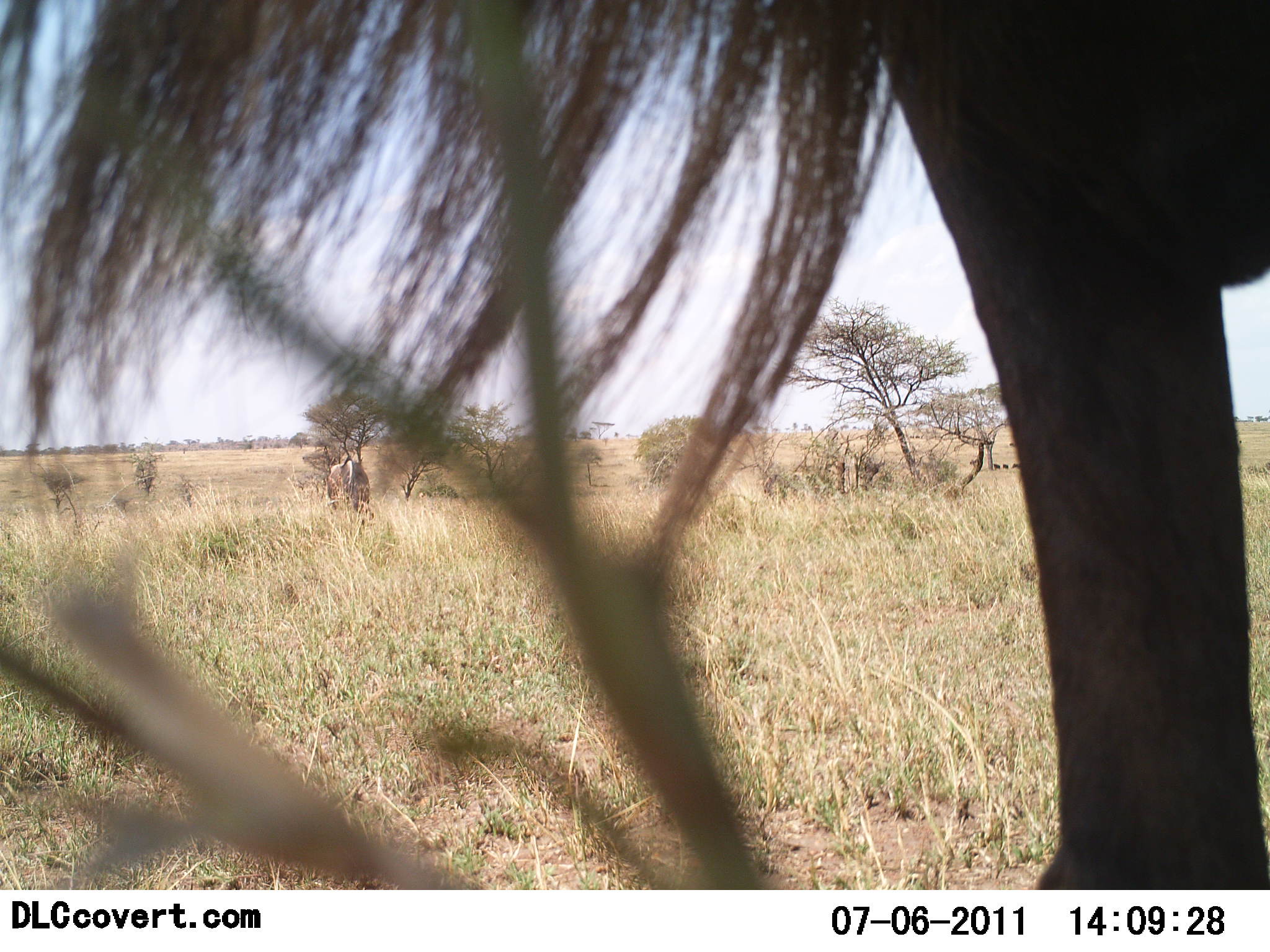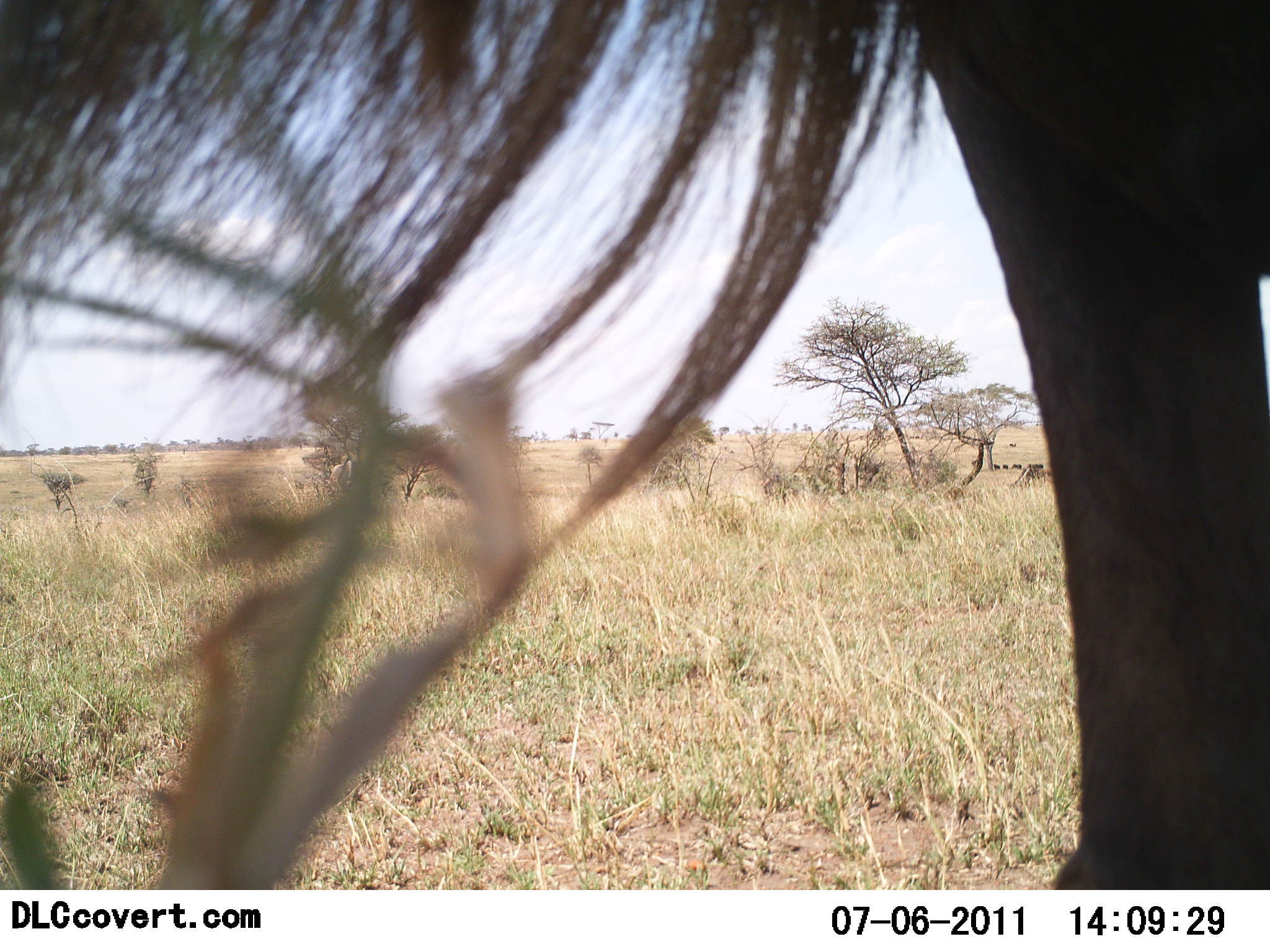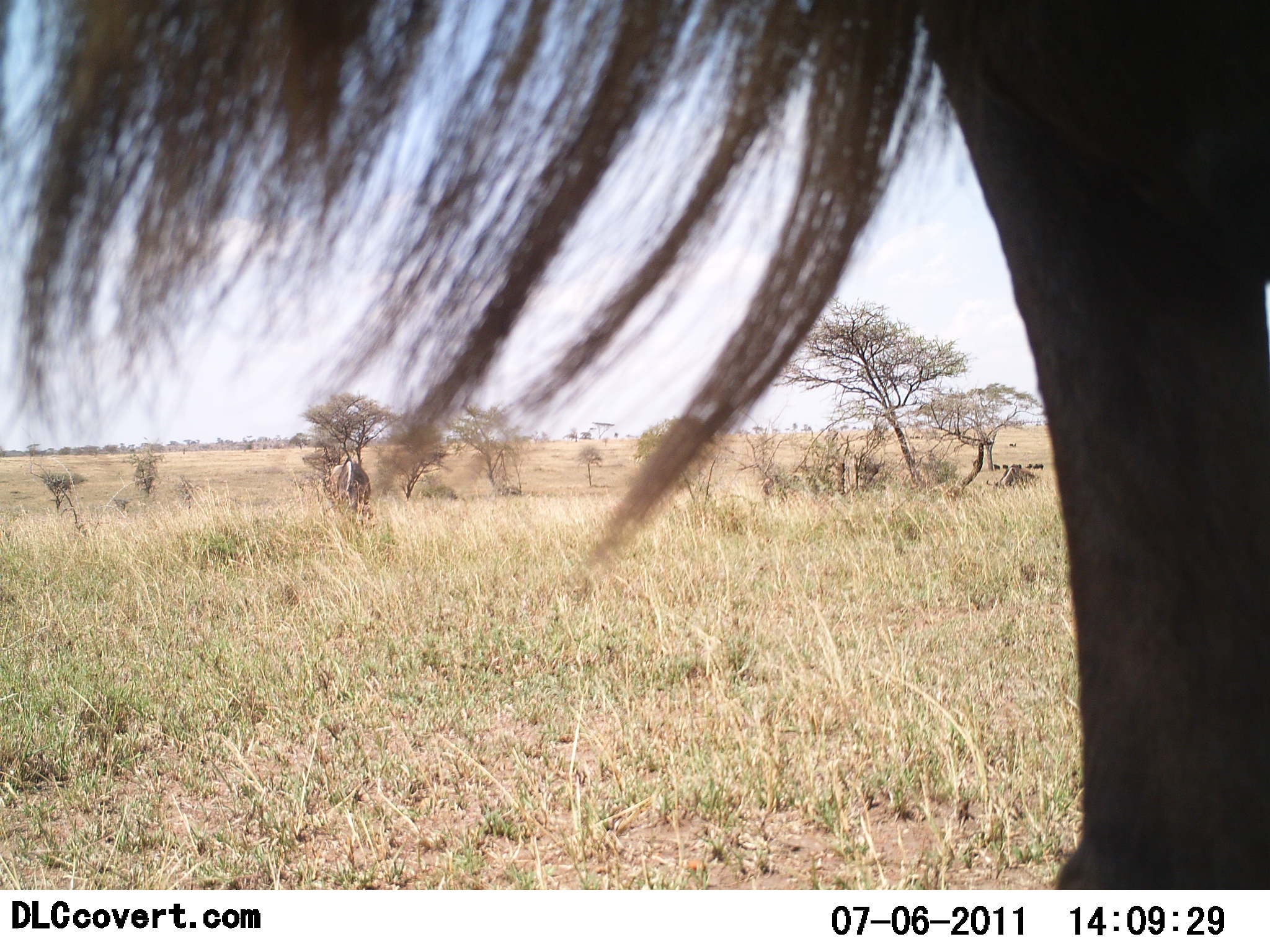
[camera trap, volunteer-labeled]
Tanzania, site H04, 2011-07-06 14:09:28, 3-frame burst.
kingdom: Animalia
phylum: Chordata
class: Mammalia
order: Artiodactyla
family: Bovidae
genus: Connochaetes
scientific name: Connochaetes taurinus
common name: blue wildebeest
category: wildebeest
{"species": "wildebeest (blue wildebeest) (Connochaetes taurinus)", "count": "1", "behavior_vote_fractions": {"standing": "85%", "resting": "8%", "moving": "0%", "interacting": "0%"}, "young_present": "0%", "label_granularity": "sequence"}